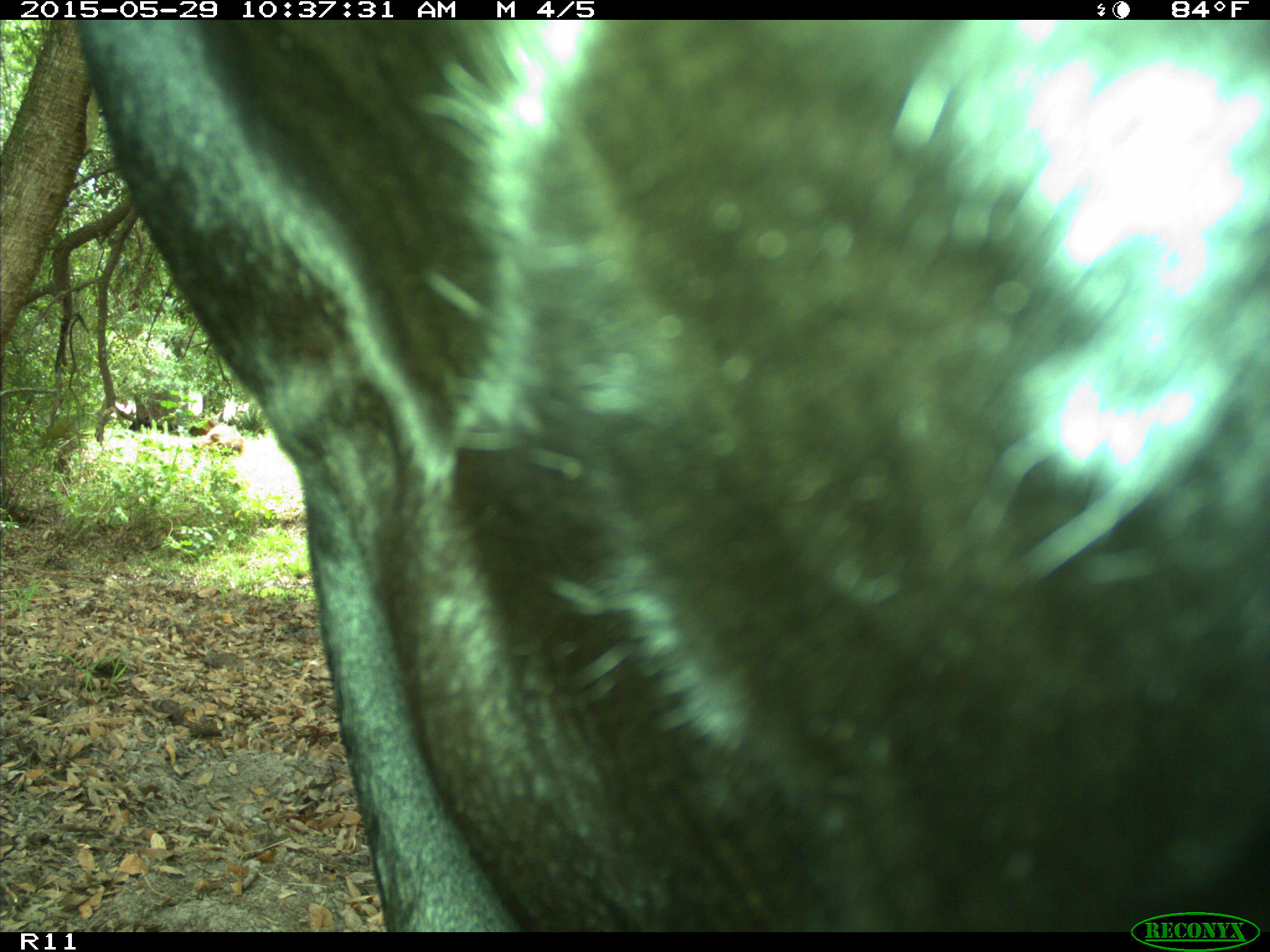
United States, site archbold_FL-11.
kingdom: Animalia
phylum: Chordata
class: Mammalia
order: Artiodactyla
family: Bovidae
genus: Bos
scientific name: Bos taurus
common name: domestic cow